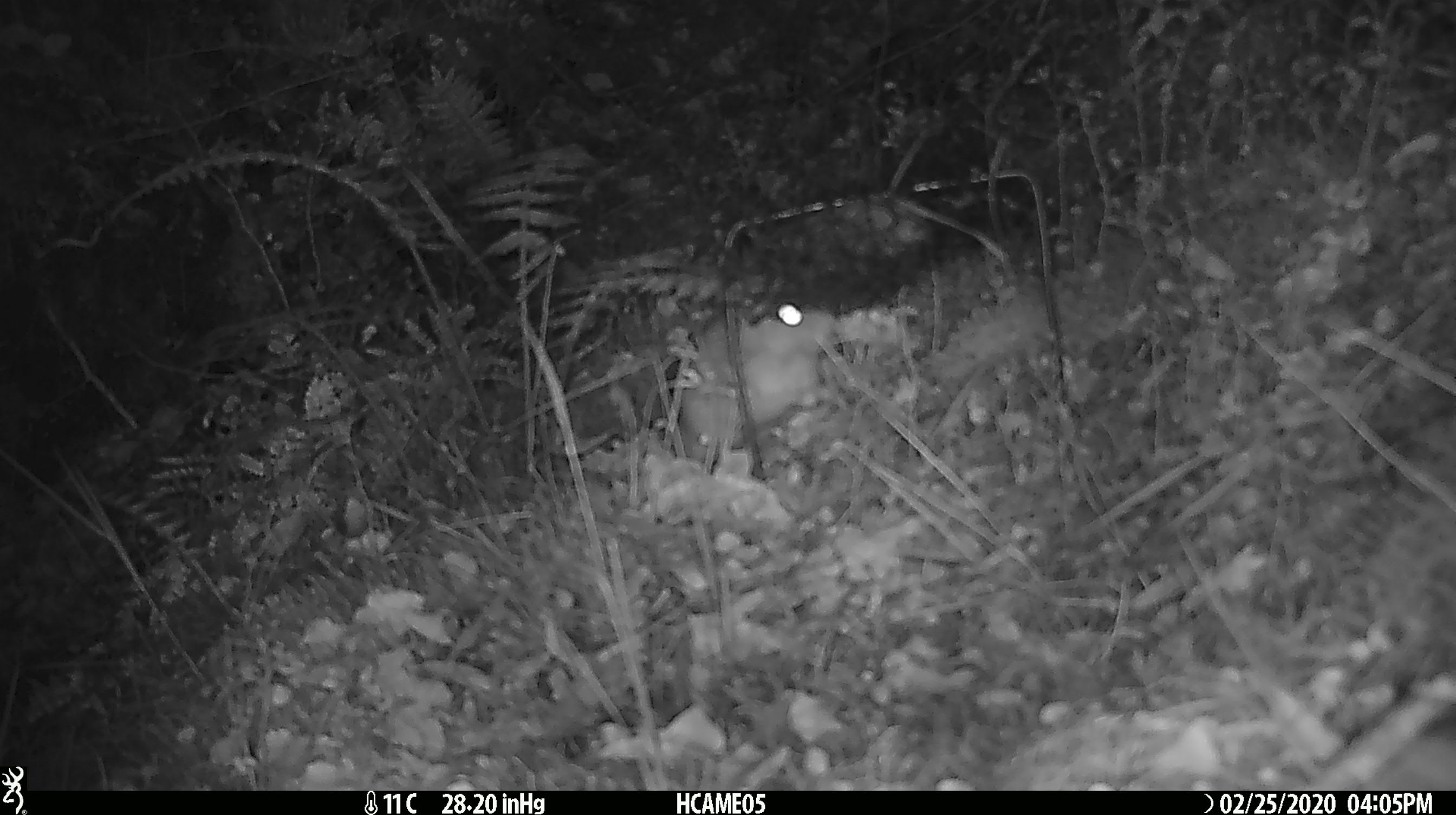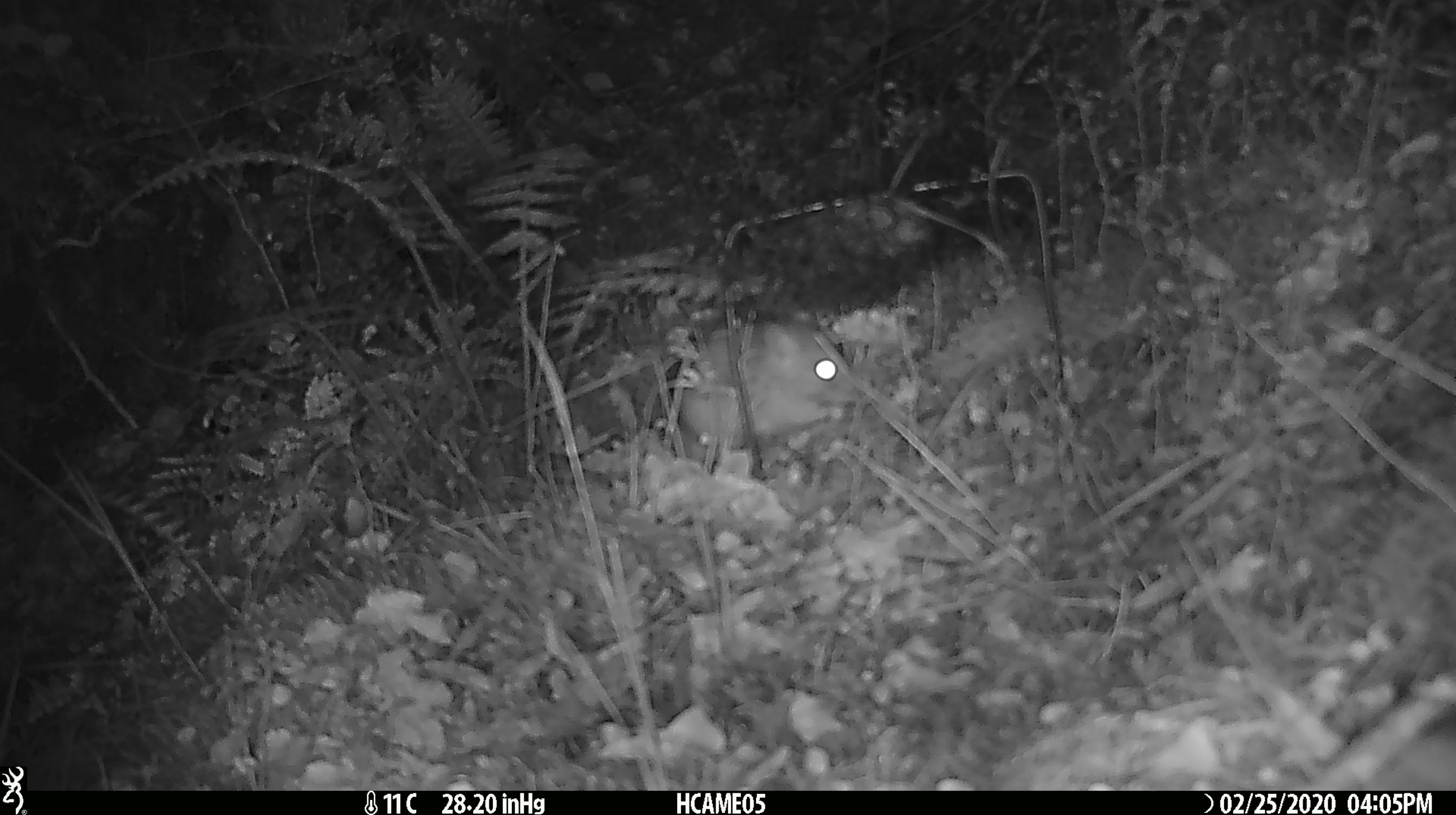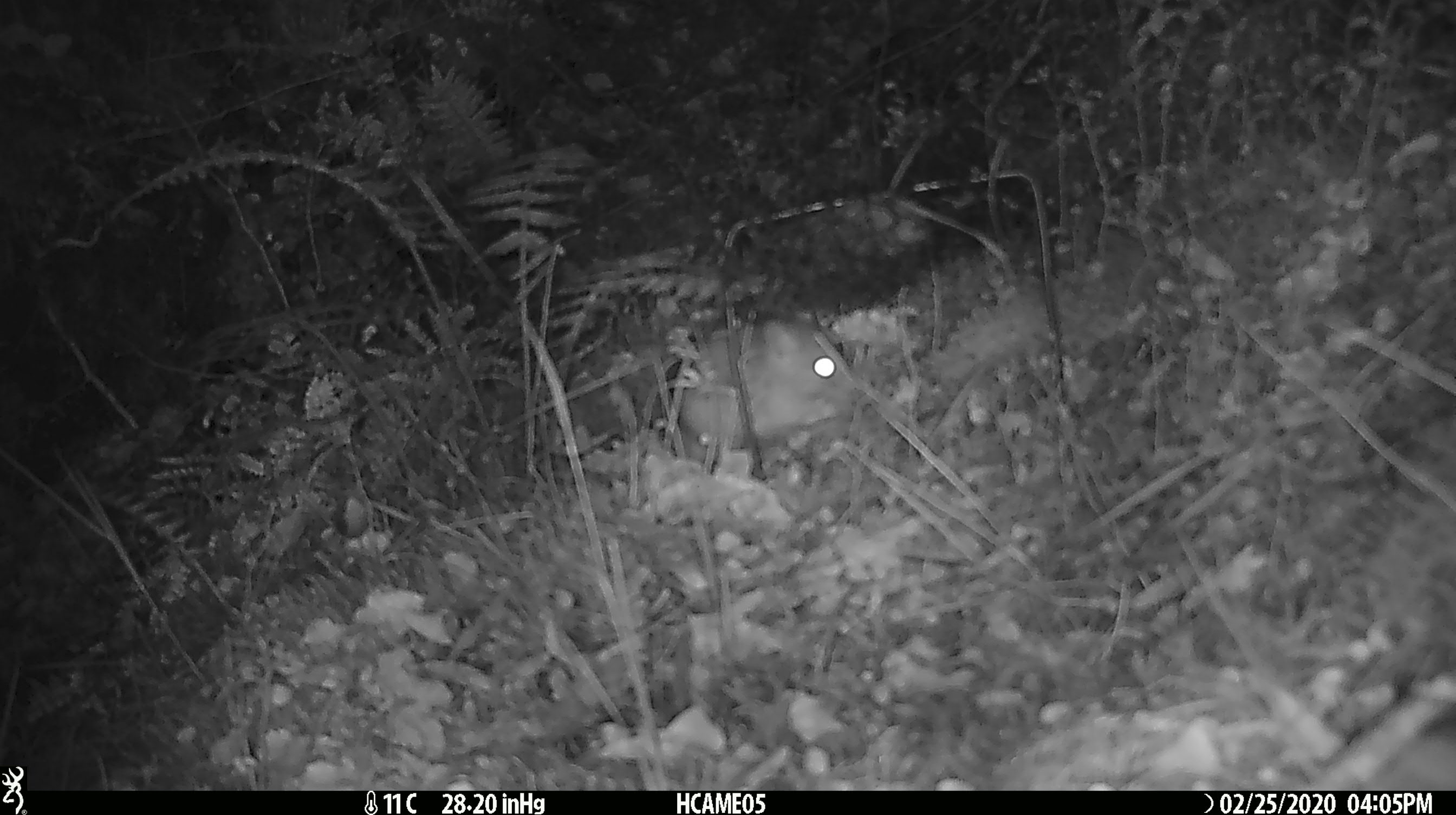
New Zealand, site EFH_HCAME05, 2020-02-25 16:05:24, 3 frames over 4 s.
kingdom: Animalia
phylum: Chordata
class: Mammalia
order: Rodentia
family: Muridae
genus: Rattus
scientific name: Rattus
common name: rat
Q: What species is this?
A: Rat (Rattus).